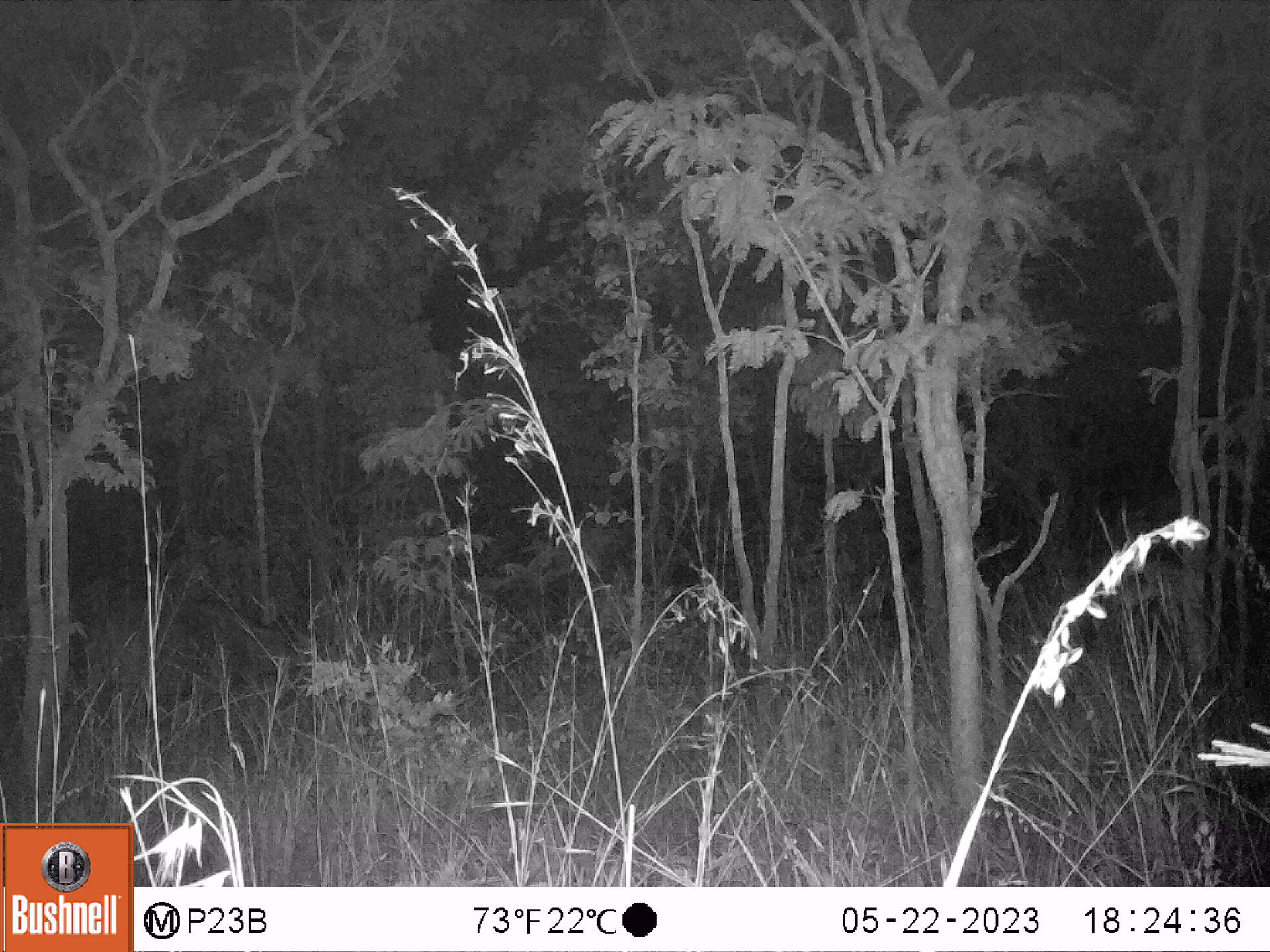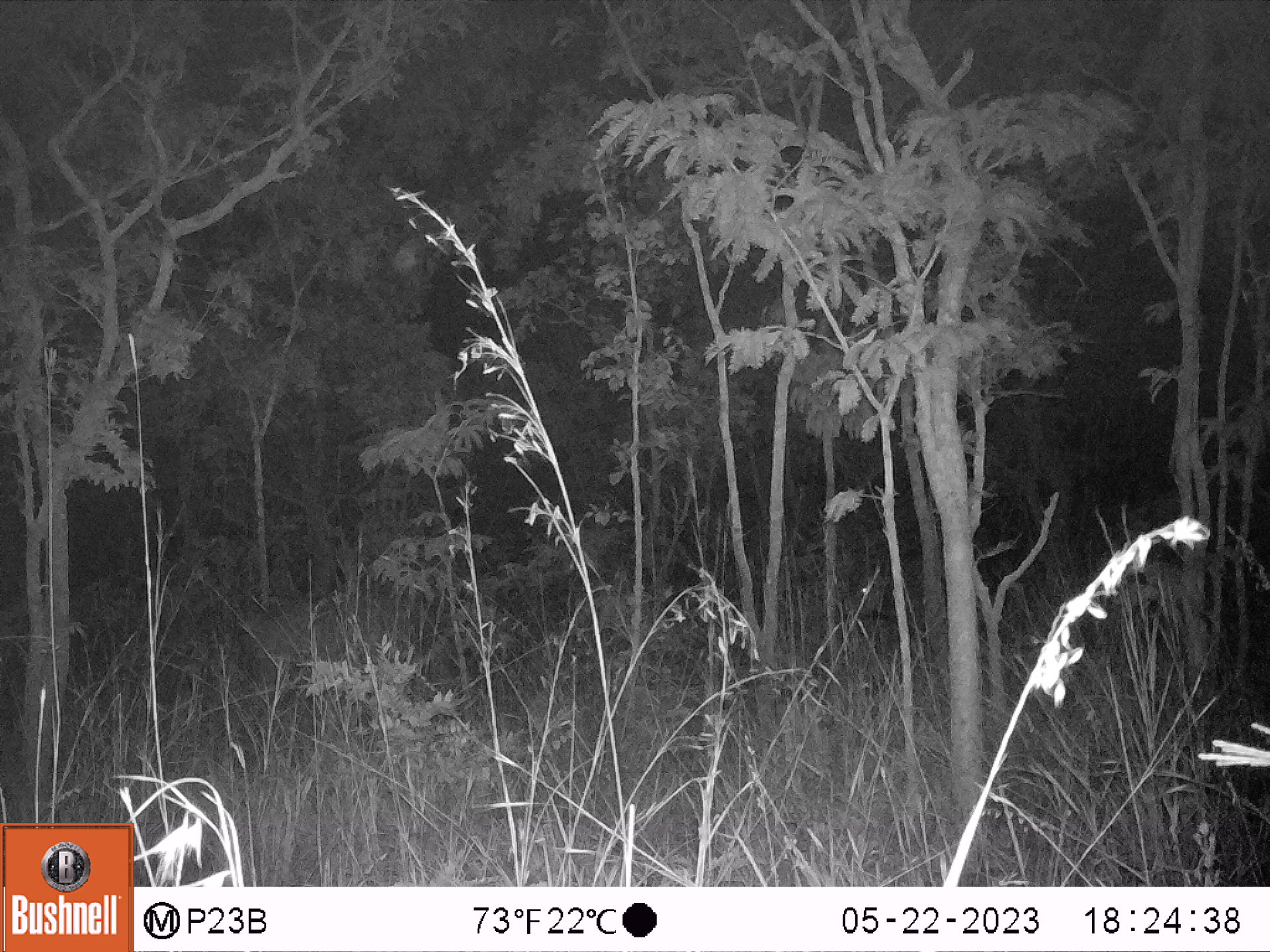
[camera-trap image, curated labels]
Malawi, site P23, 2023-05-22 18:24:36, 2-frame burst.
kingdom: Animalia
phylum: Chordata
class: Mammalia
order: Artiodactyla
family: Bovidae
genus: Syncerus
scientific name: Syncerus caffer caffer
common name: cape buffalo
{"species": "cape buffalo (Syncerus caffer caffer)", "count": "1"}